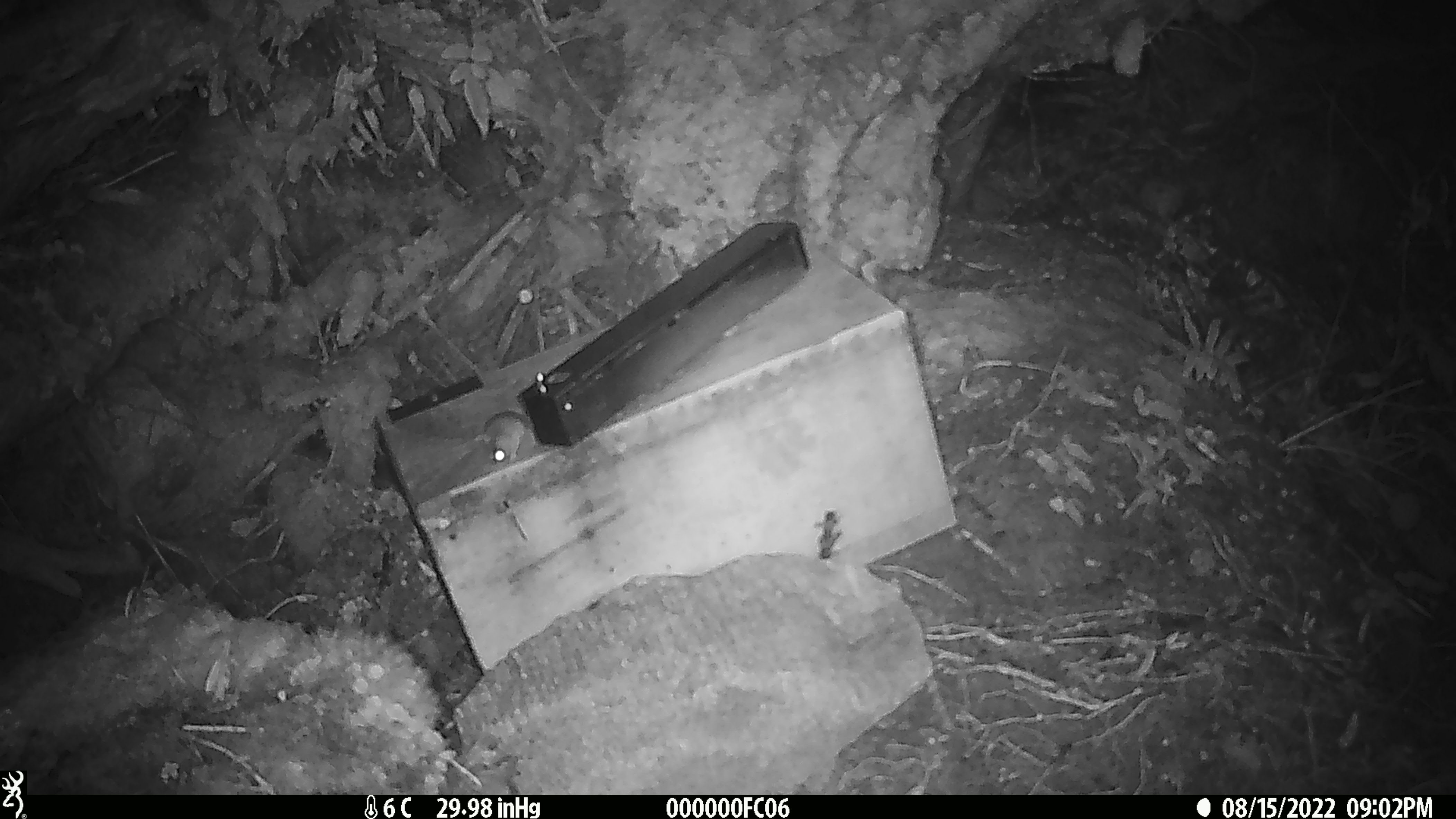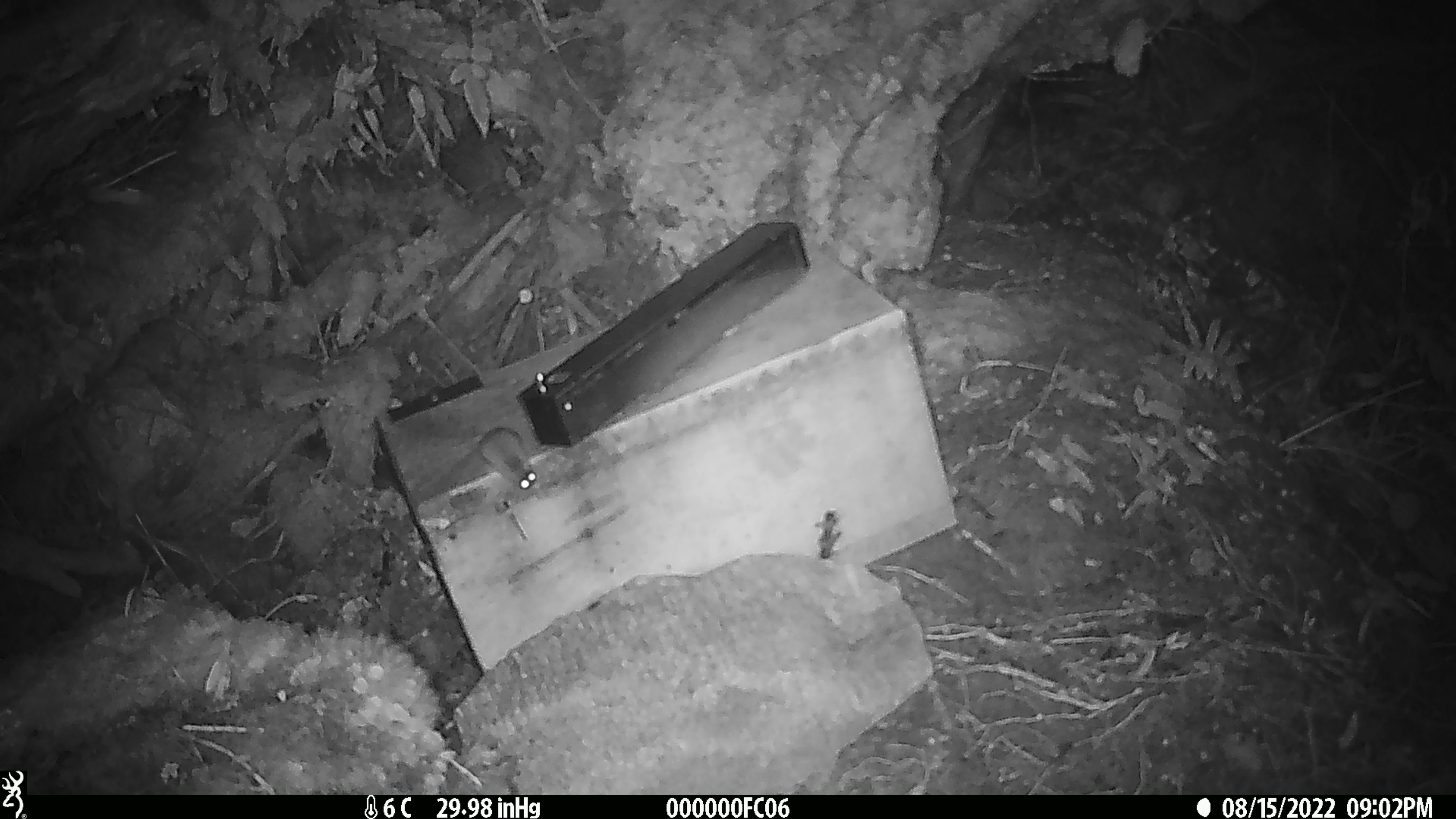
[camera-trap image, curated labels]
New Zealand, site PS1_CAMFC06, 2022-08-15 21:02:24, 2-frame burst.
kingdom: Animalia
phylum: Chordata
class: Mammalia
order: Rodentia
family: Muridae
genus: Mus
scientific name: Mus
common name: mouse